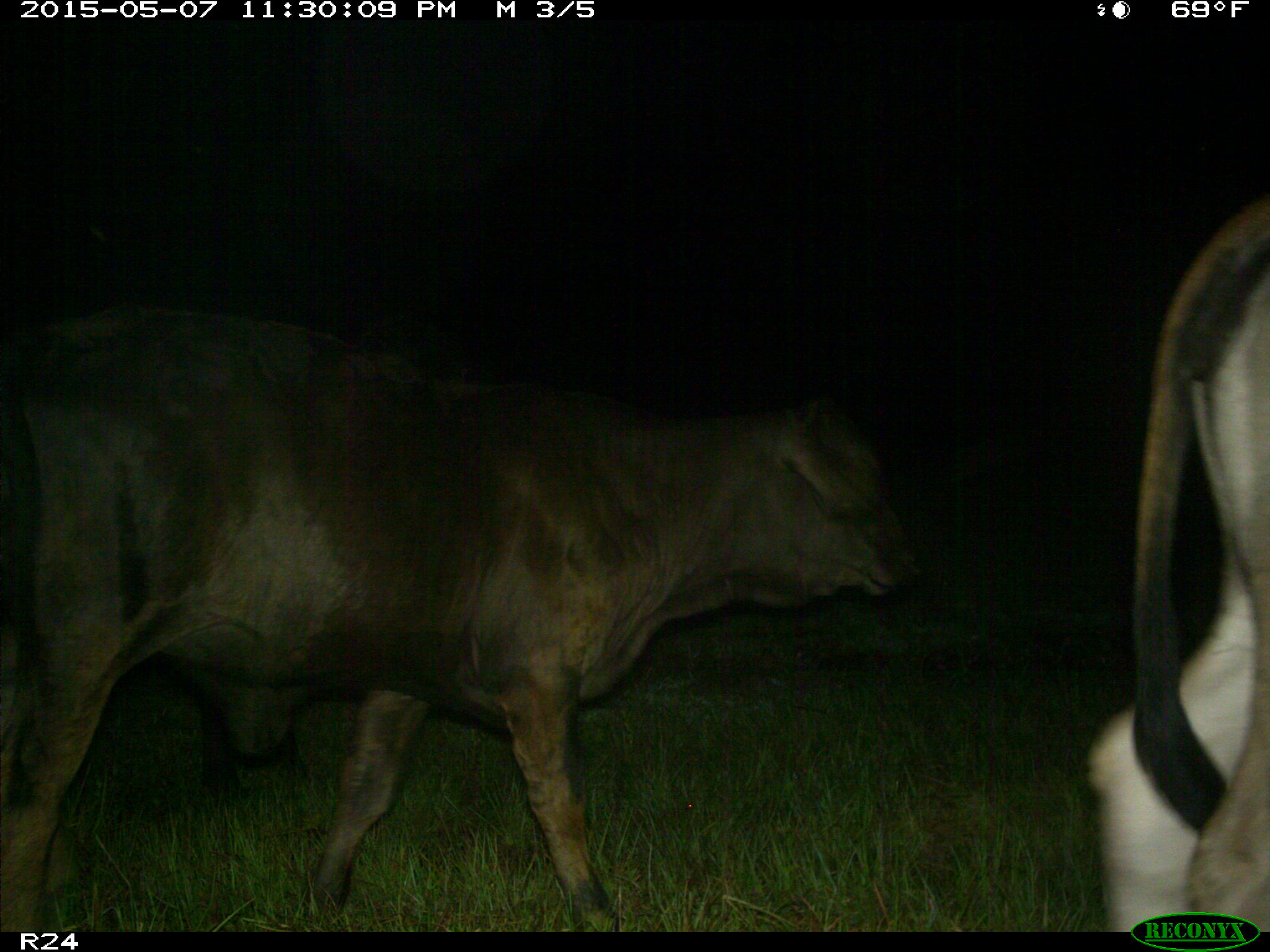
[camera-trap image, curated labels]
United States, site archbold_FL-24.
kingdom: Animalia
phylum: Chordata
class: Mammalia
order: Artiodactyla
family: Bovidae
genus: Bos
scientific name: Bos taurus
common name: domestic cow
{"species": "Bos taurus (domestic cow)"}